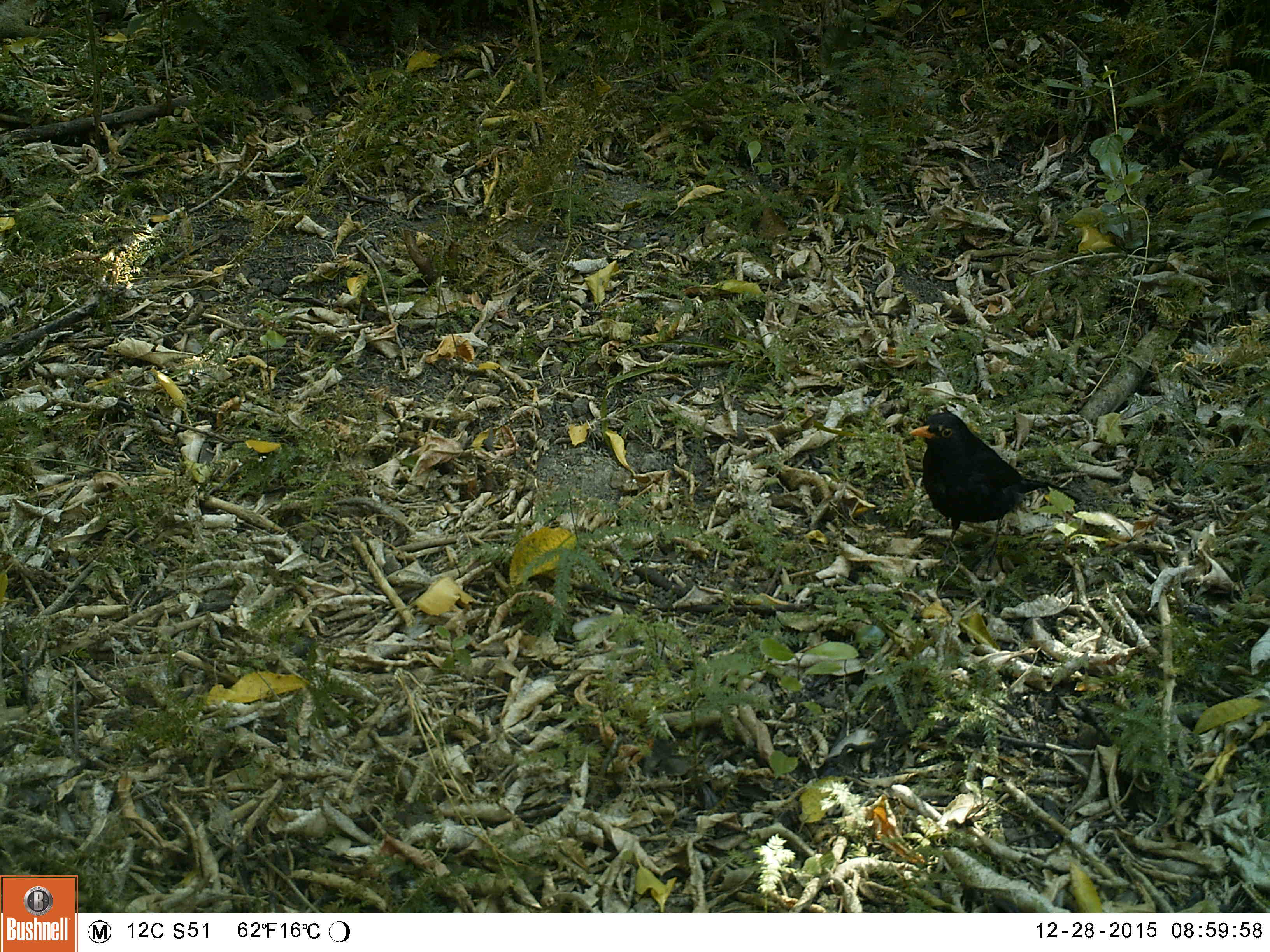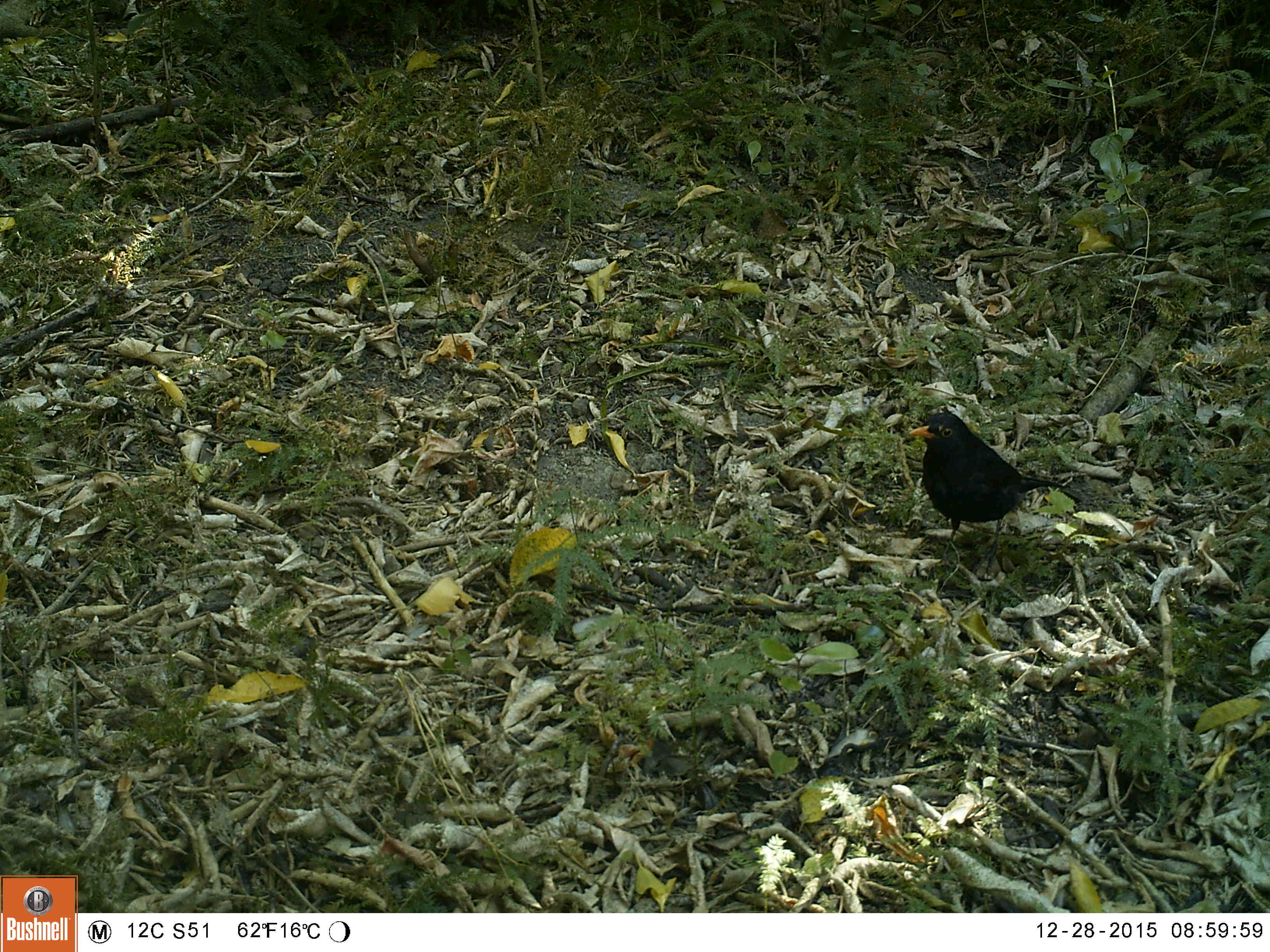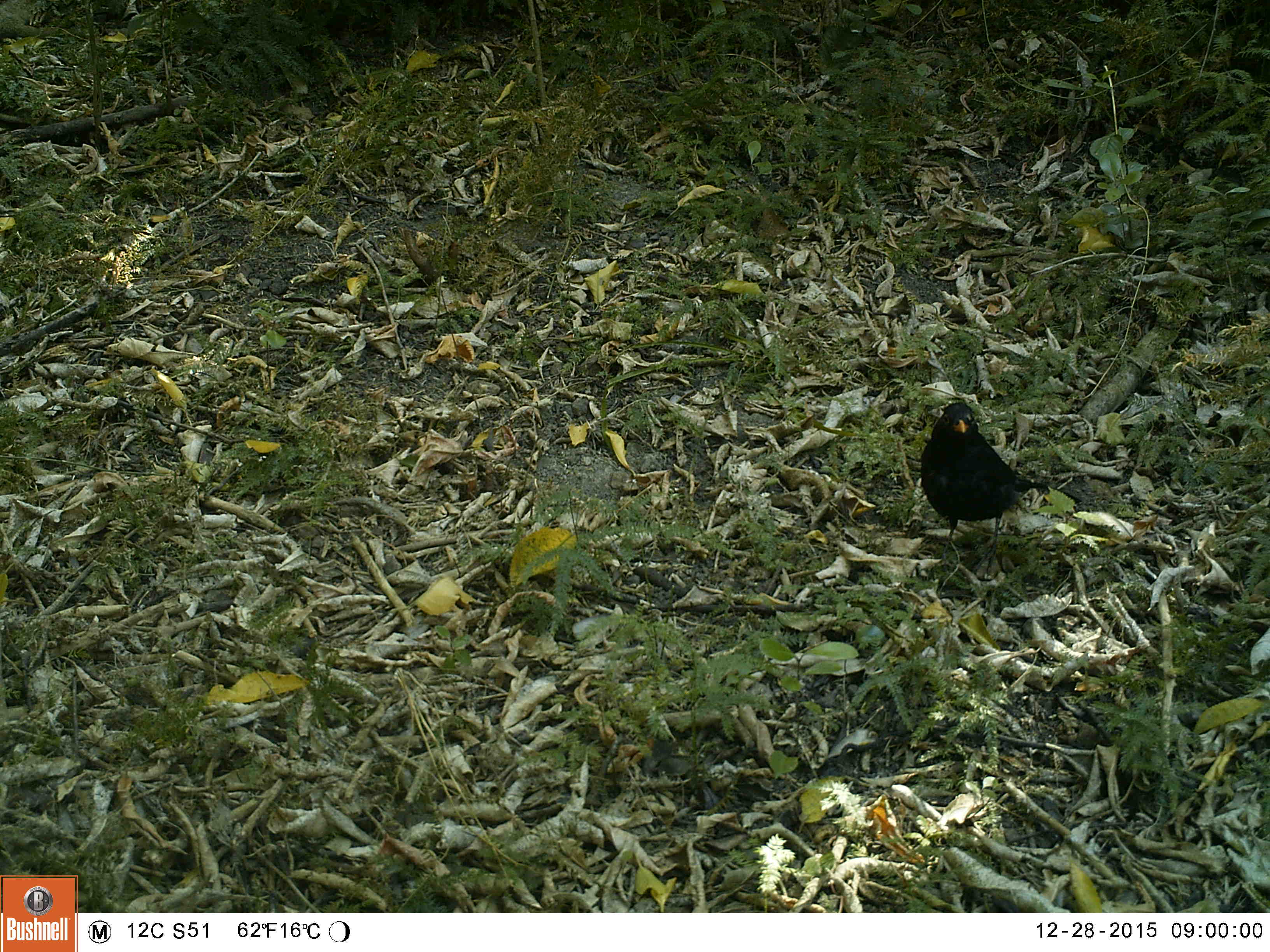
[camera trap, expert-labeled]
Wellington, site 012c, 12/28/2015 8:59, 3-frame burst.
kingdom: Animalia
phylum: Chordata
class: Aves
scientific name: Aves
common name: bird